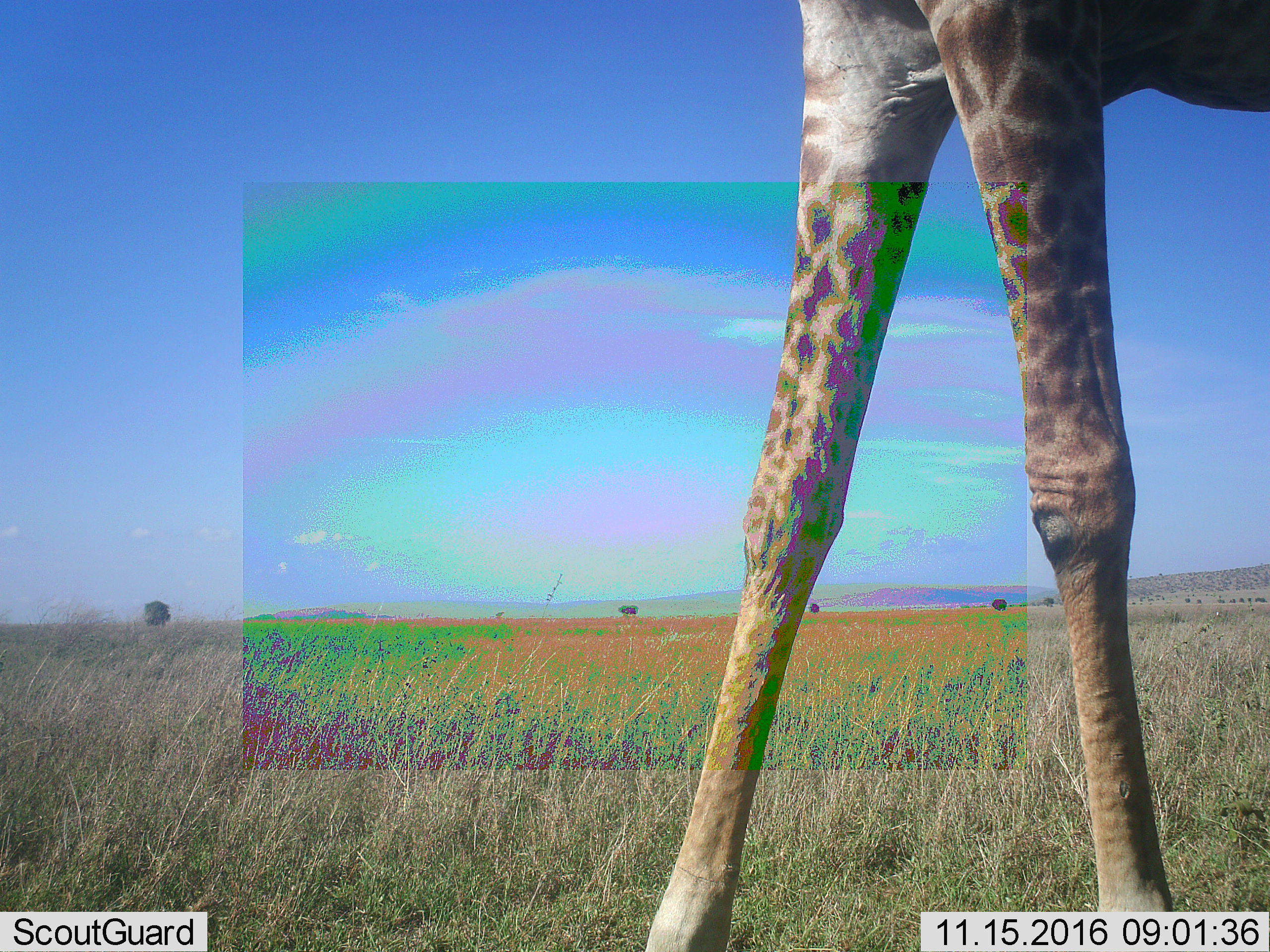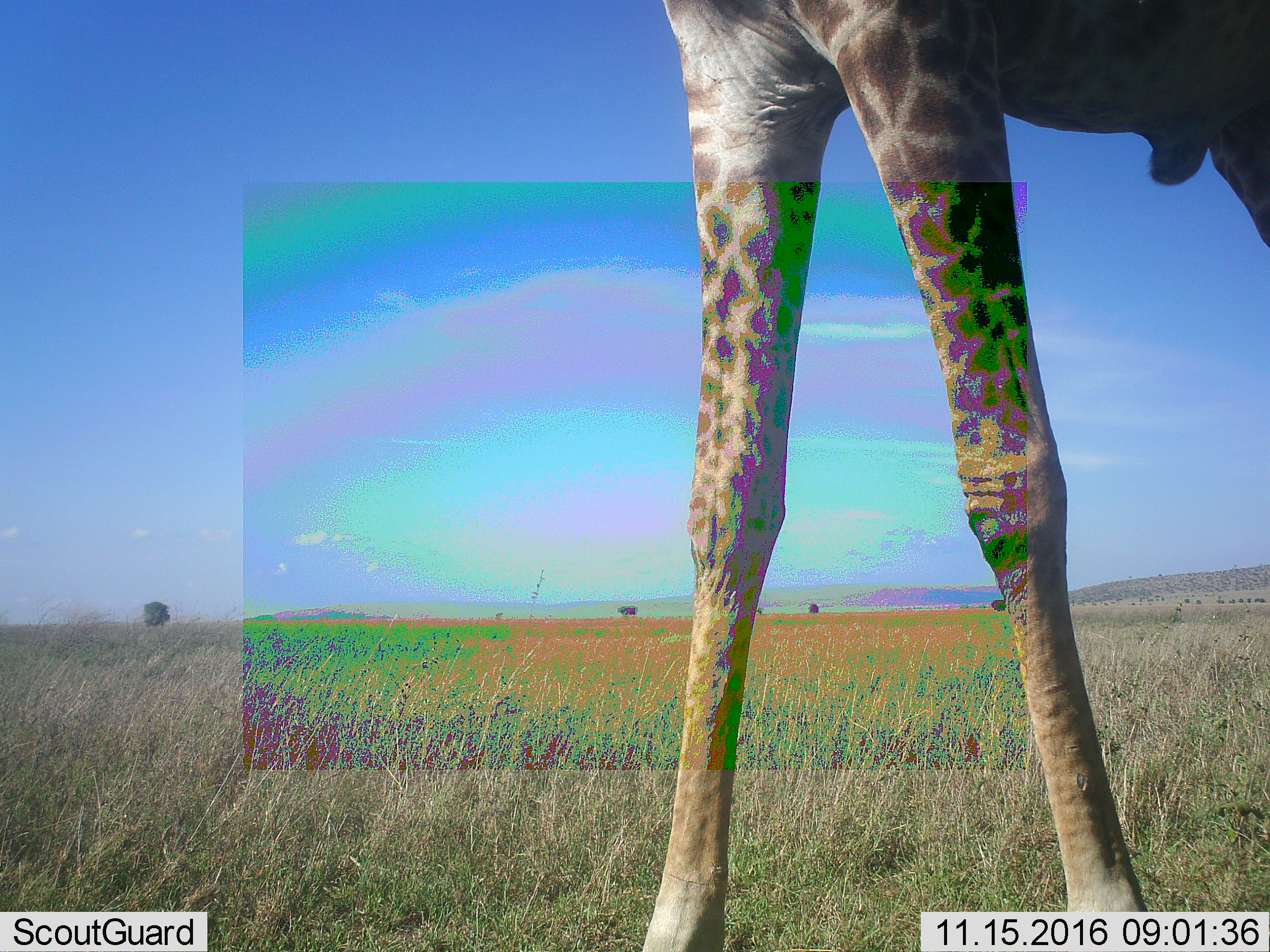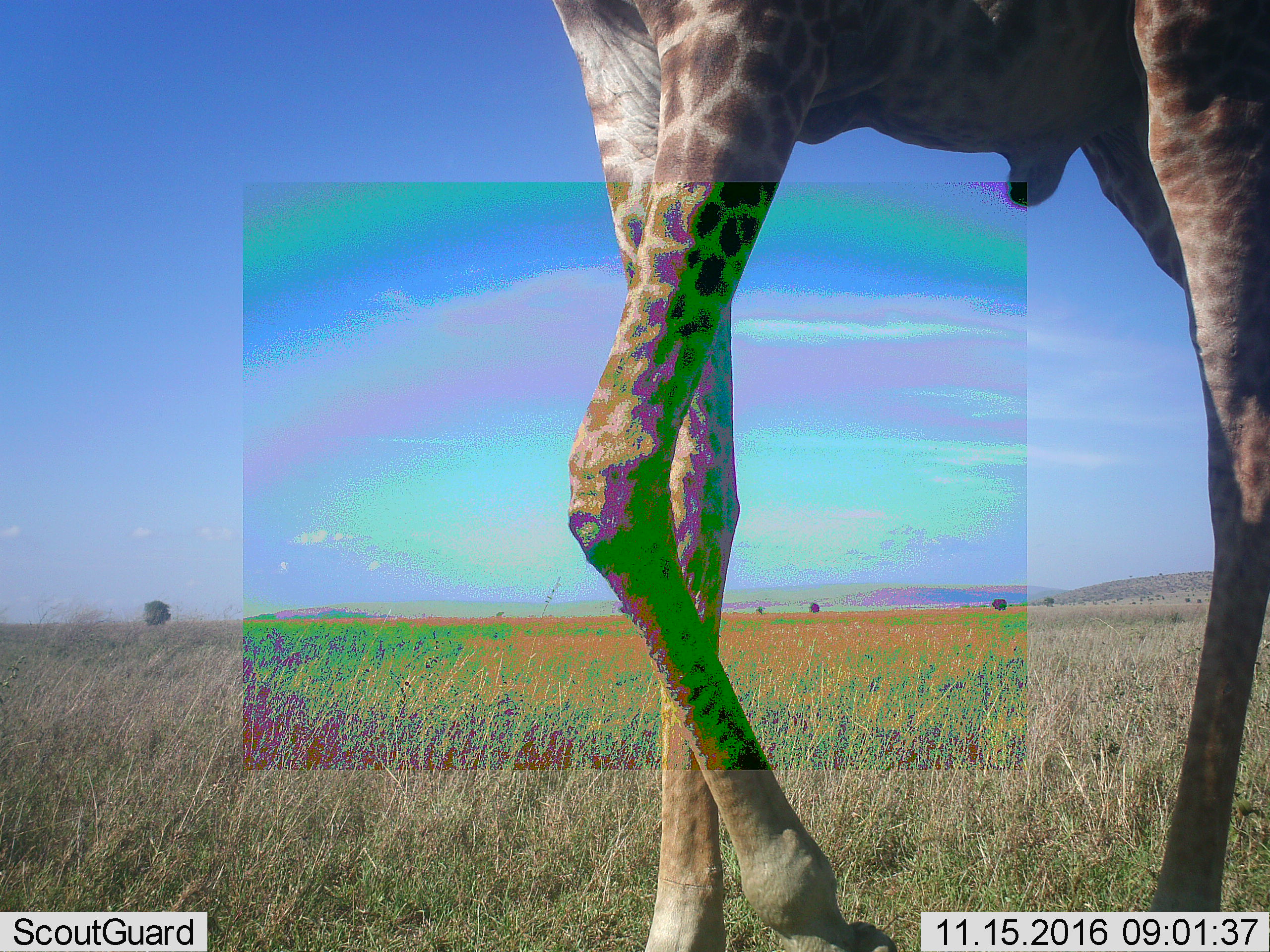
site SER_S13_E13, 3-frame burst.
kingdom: Animalia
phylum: Chordata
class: Mammalia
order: Artiodactyla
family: Giraffidae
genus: Giraffa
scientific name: Giraffa camelopardalis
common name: giraffe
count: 1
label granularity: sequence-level